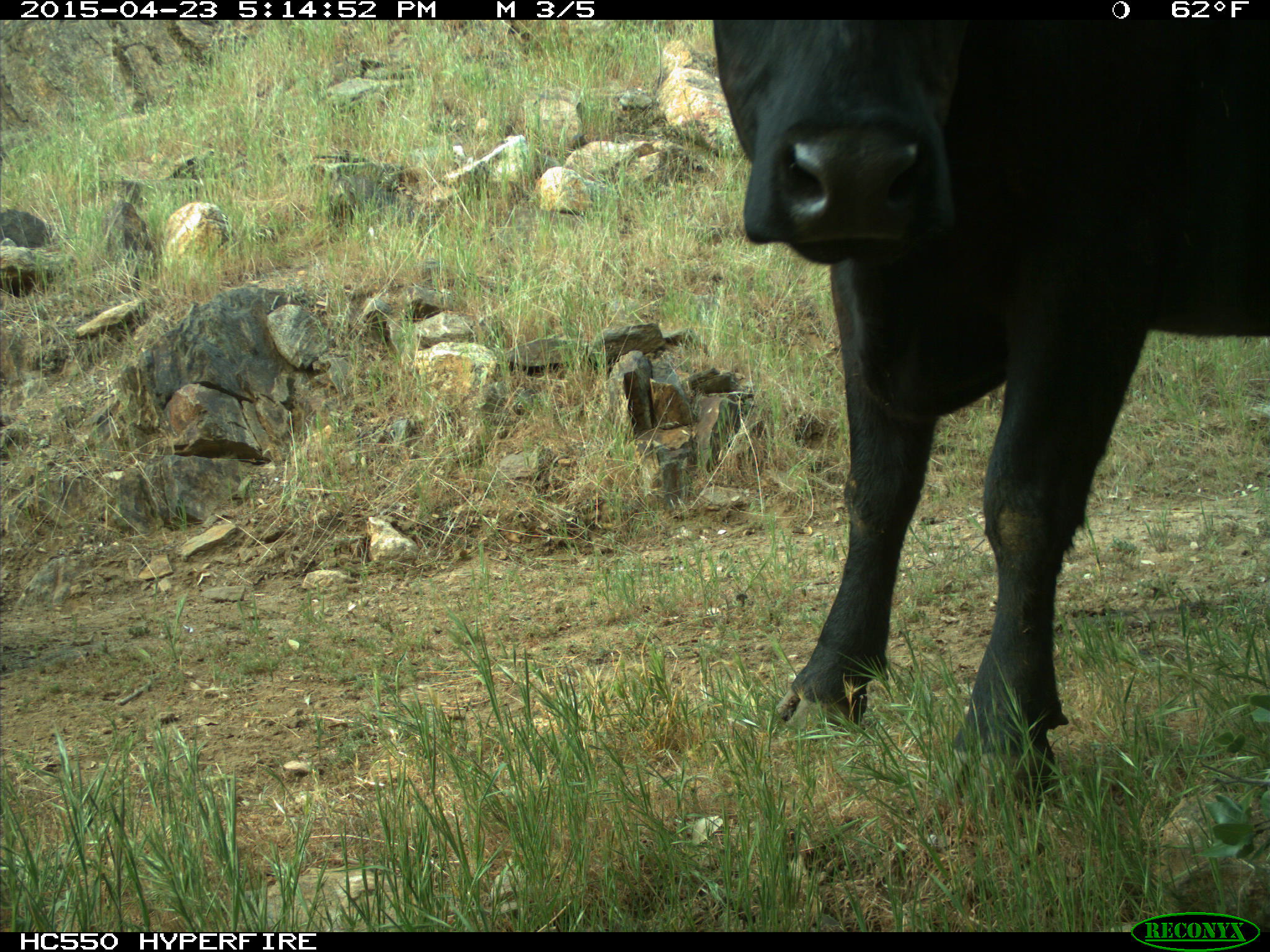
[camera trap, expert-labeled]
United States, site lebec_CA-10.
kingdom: Animalia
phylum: Chordata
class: Mammalia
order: Artiodactyla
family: Bovidae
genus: Bos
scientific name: Bos taurus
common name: domestic cow